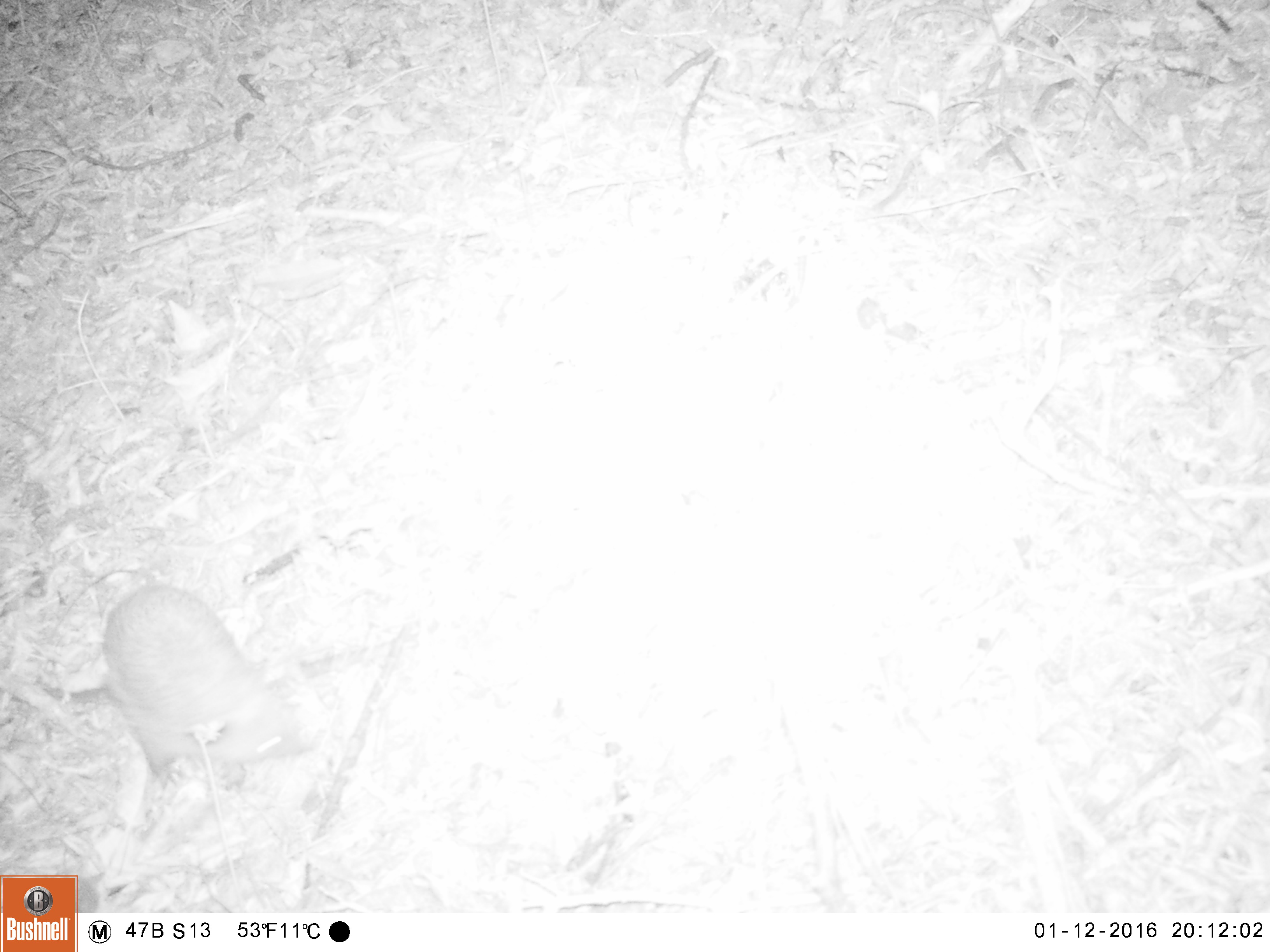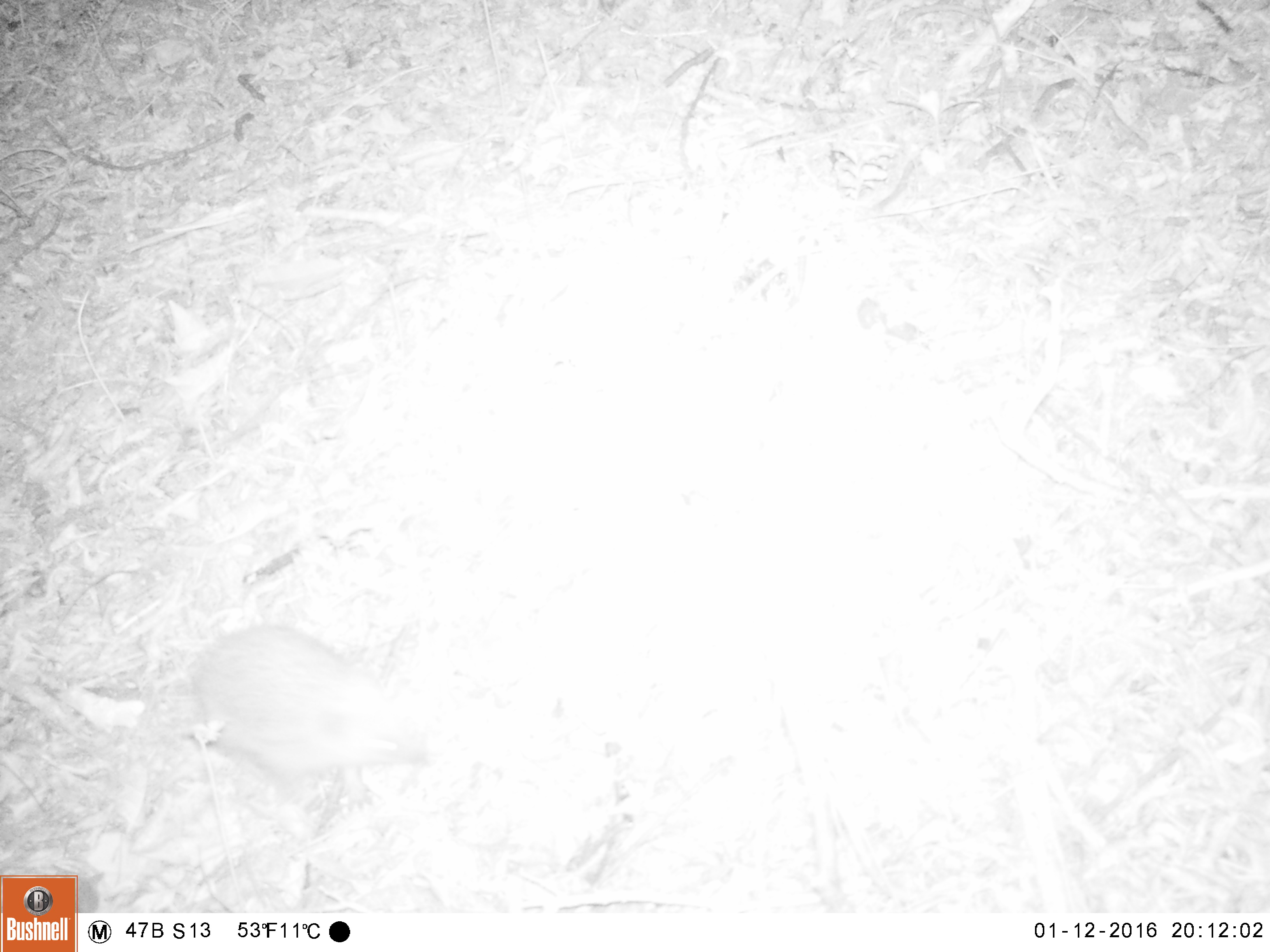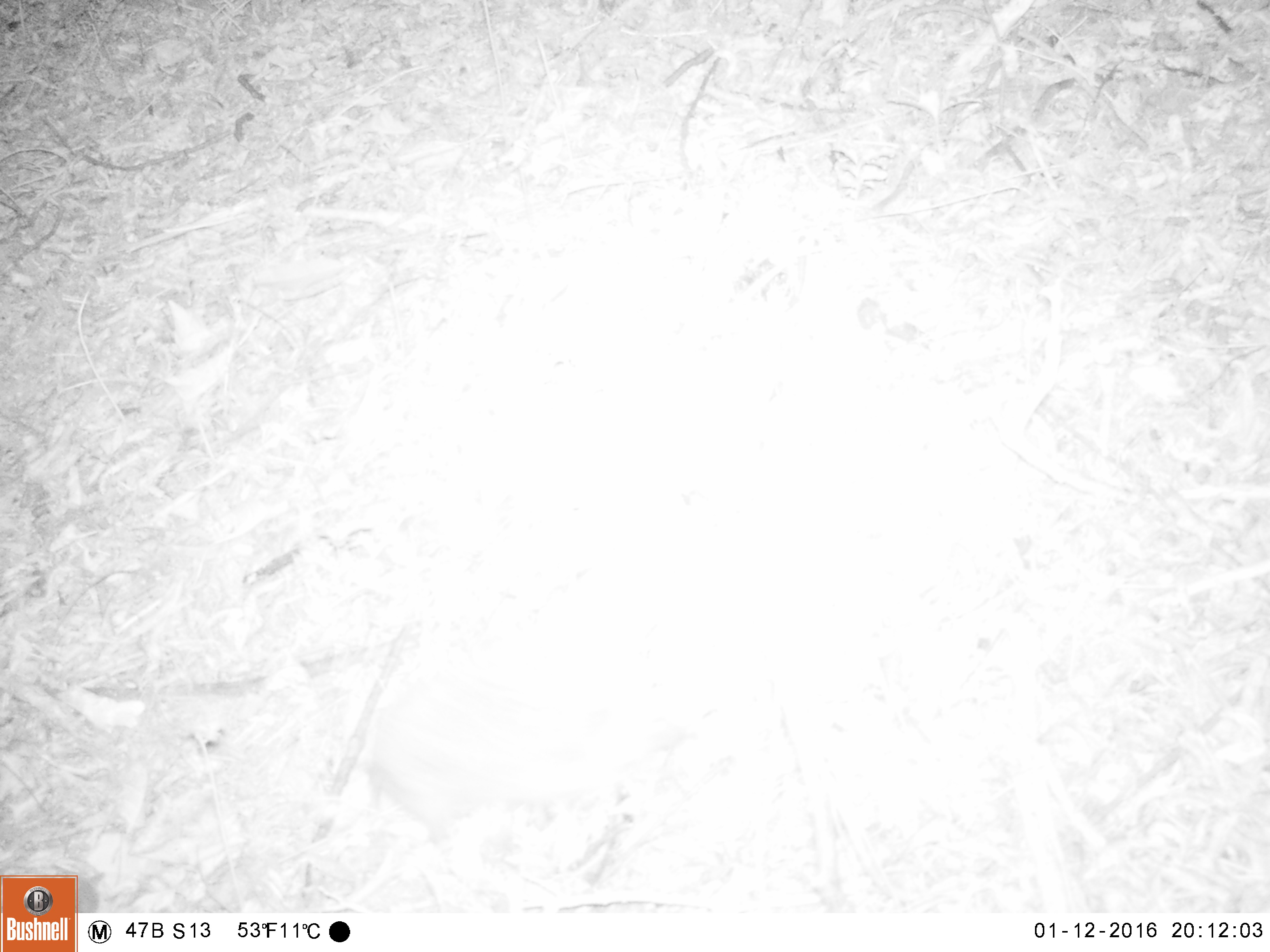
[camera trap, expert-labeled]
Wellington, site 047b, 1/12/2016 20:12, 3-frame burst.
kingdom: Animalia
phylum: Chordata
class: Mammalia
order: Eulipotyphla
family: Erinaceidae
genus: Erinaceus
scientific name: Erinaceus europaeus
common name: hedgehog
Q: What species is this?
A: Hedgehog (Erinaceus europaeus).